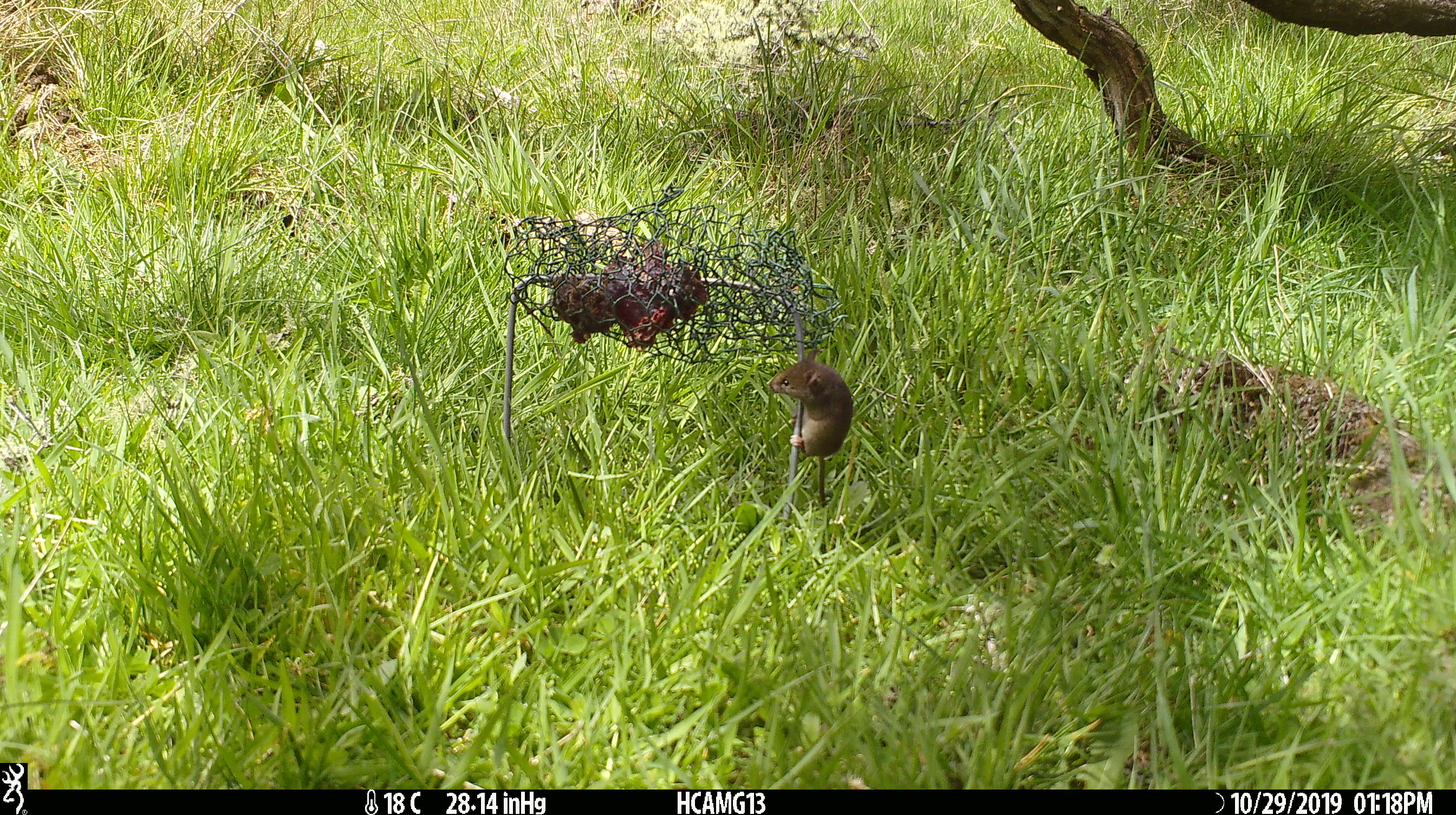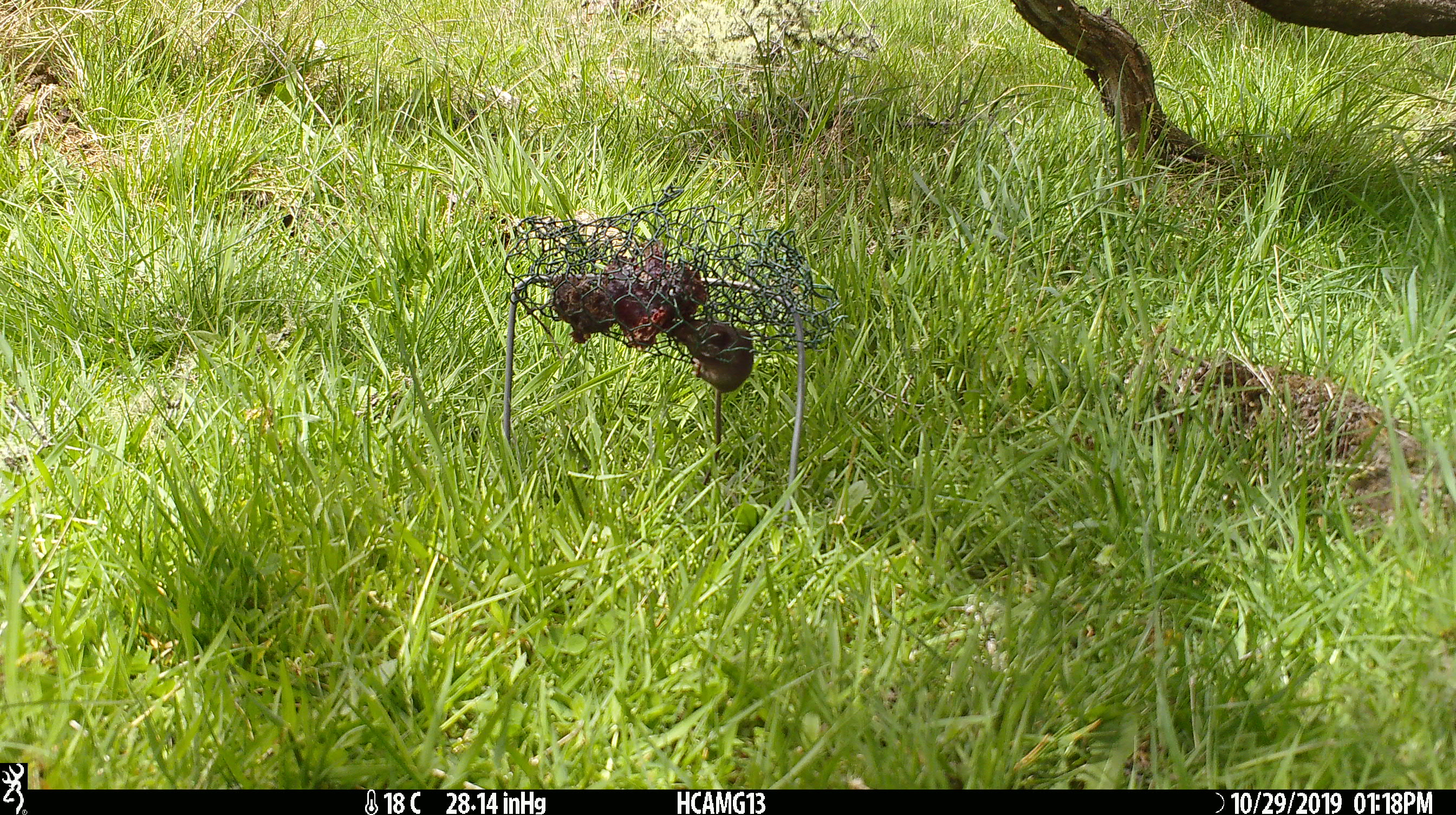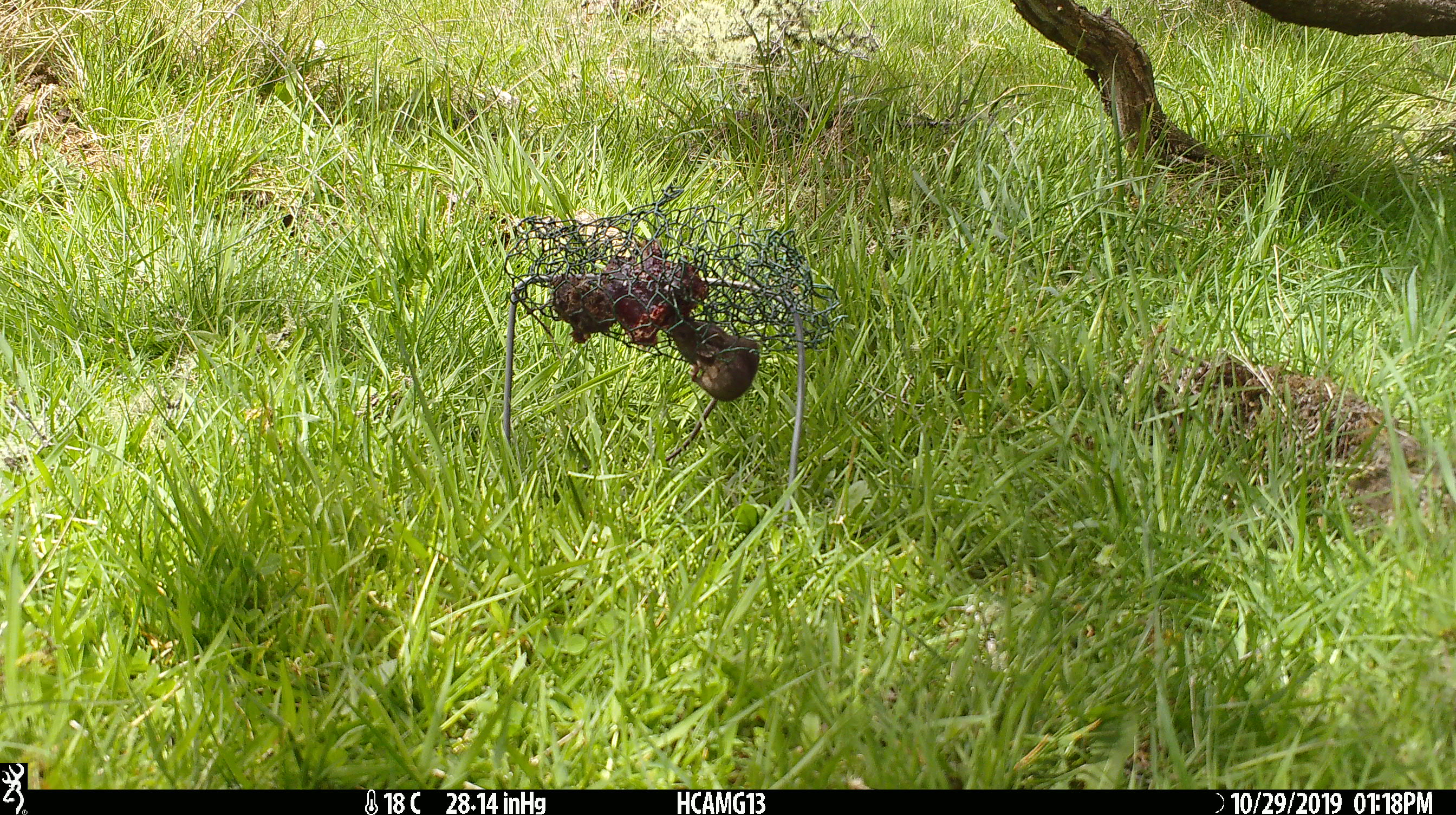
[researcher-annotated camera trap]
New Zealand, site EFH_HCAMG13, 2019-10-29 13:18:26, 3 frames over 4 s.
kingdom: Animalia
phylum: Chordata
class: Mammalia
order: Rodentia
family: Muridae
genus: Mus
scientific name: Mus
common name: mouse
Mouse (Mus).